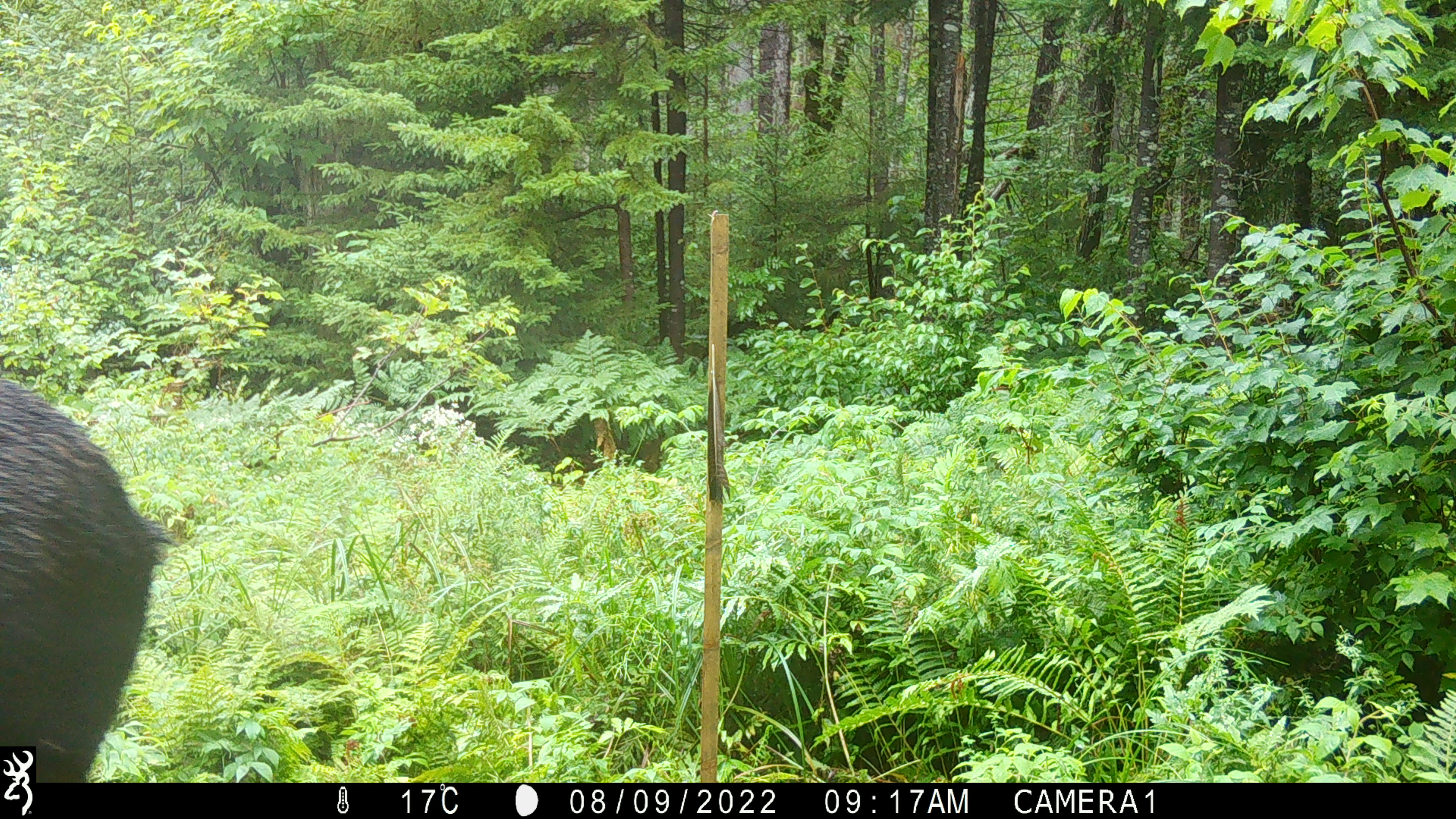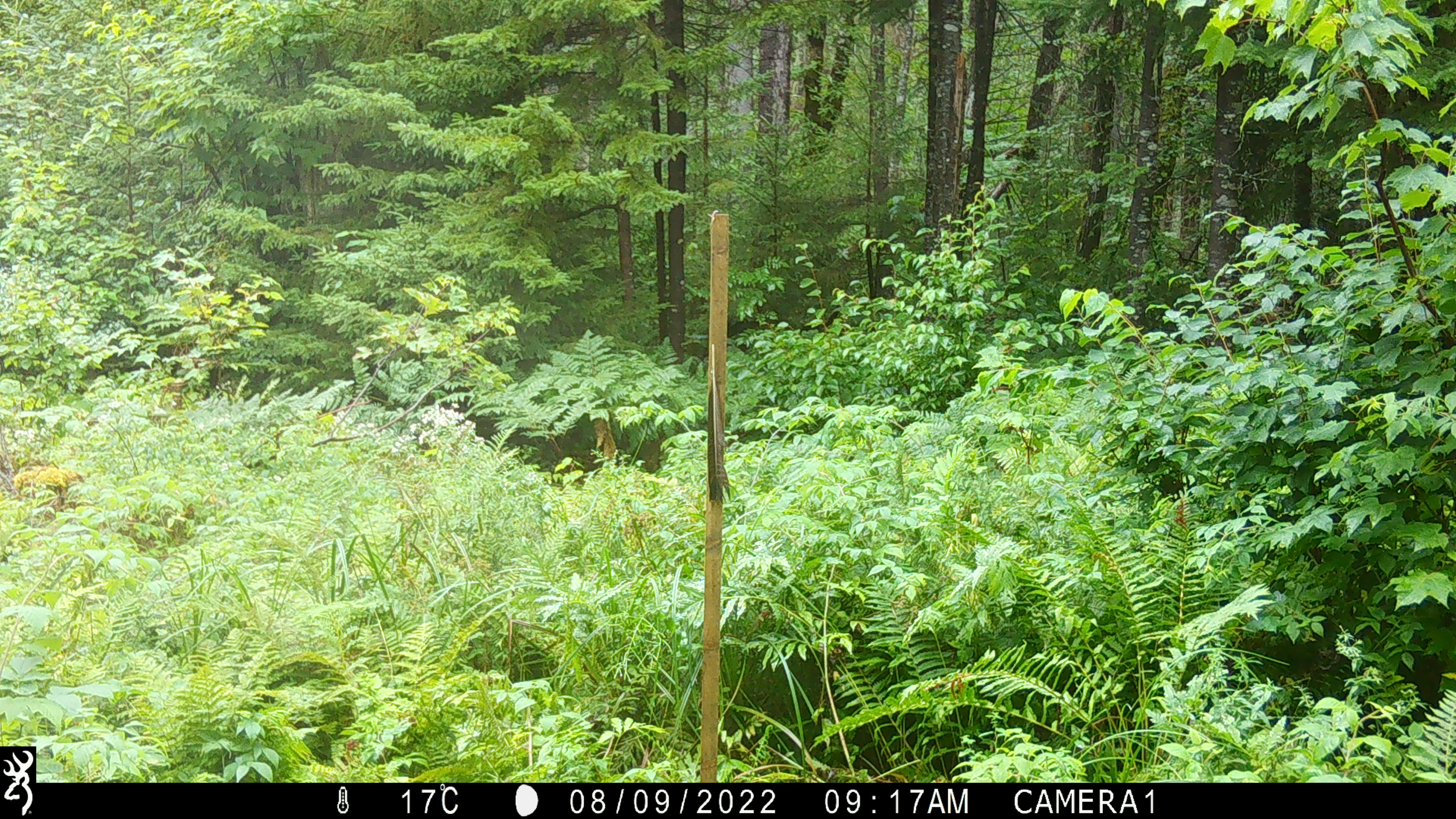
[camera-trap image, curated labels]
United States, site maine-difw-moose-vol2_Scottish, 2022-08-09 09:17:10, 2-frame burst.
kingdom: Animalia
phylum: Chordata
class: Mammalia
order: Artiodactyla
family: Cervidae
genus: Alces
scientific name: Alces alces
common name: moose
Moose (Alces alces).